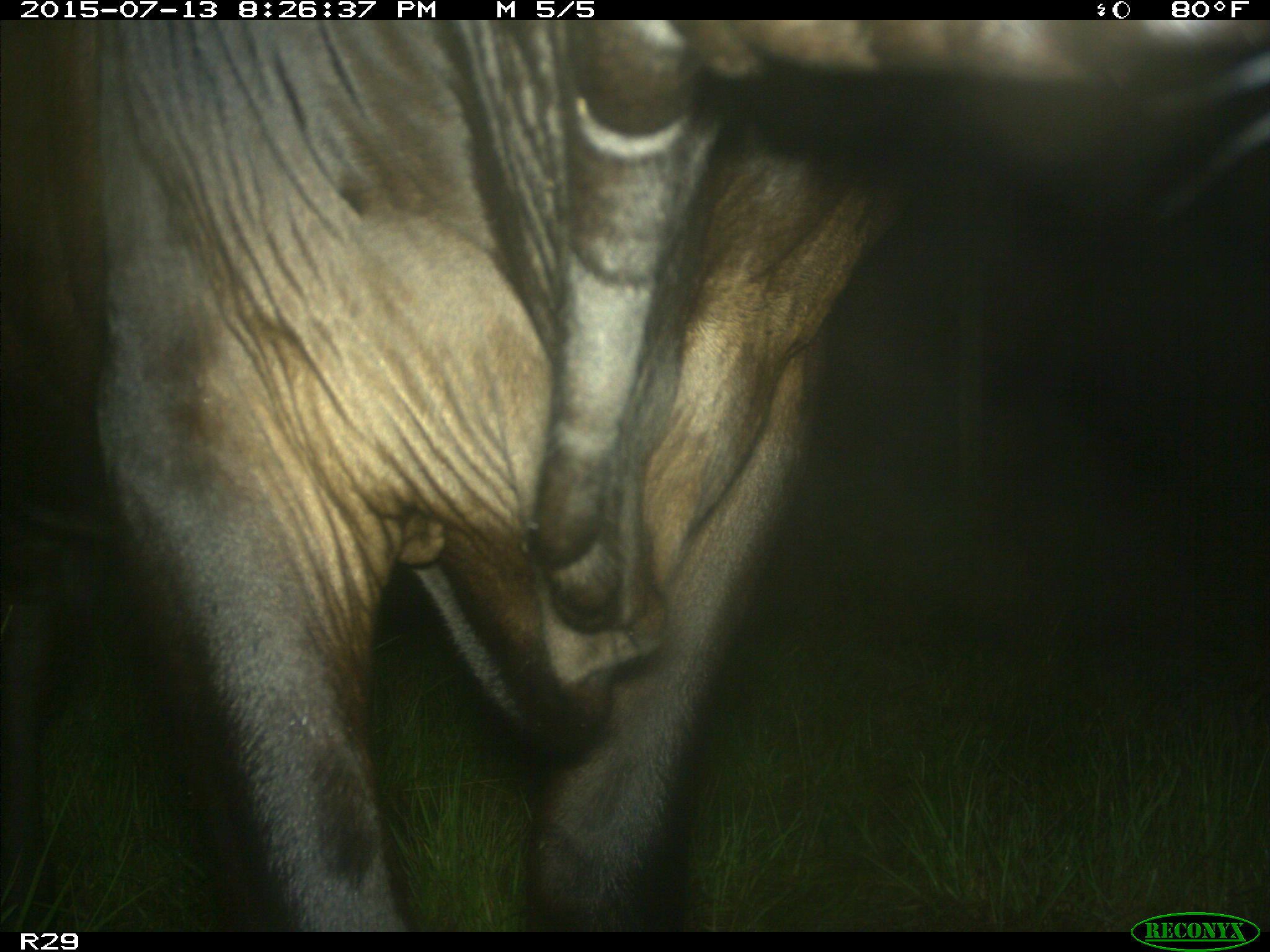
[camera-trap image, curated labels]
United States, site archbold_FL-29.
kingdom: Animalia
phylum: Chordata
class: Mammalia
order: Artiodactyla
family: Bovidae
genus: Bos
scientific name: Bos taurus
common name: domestic cow